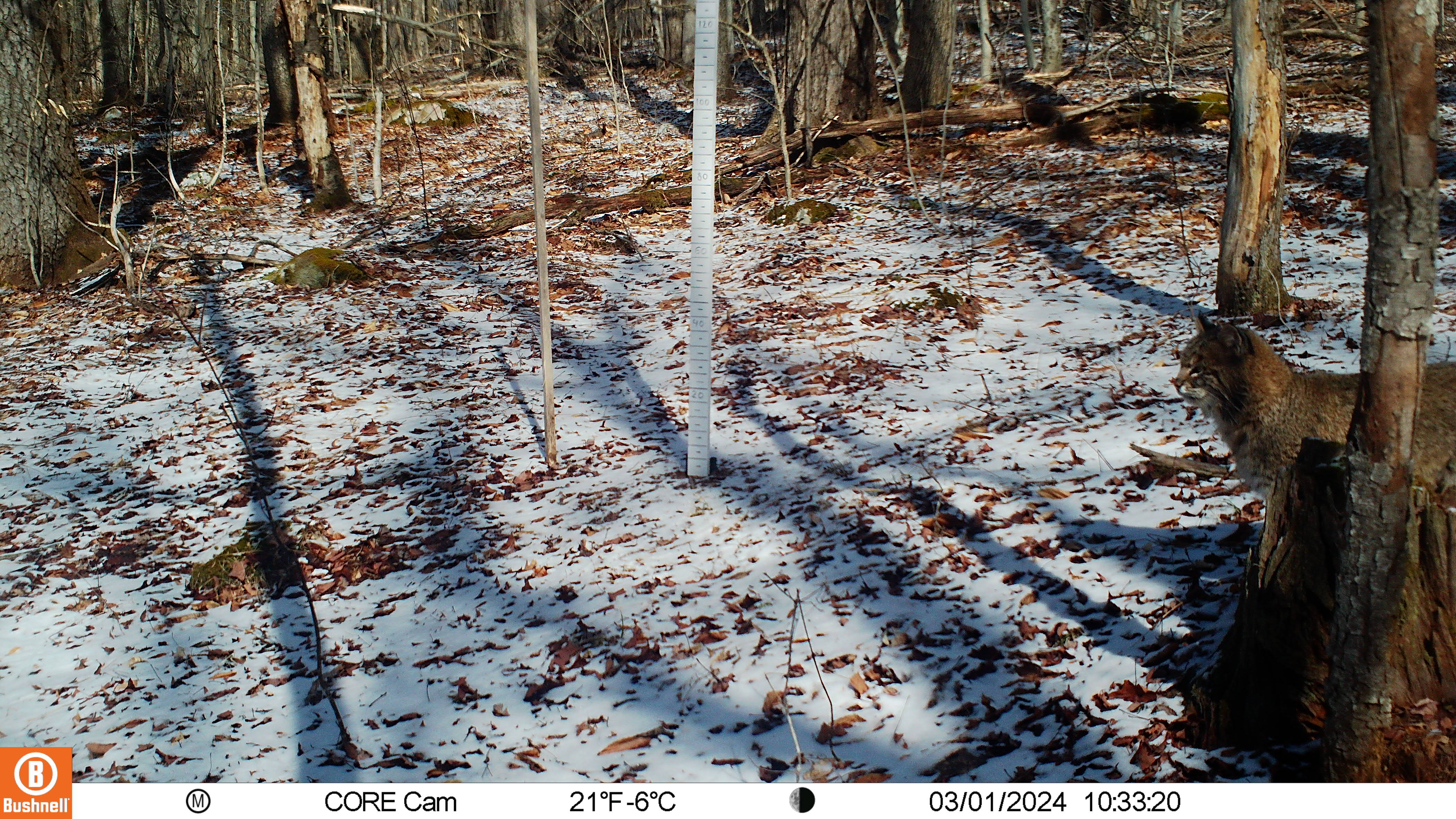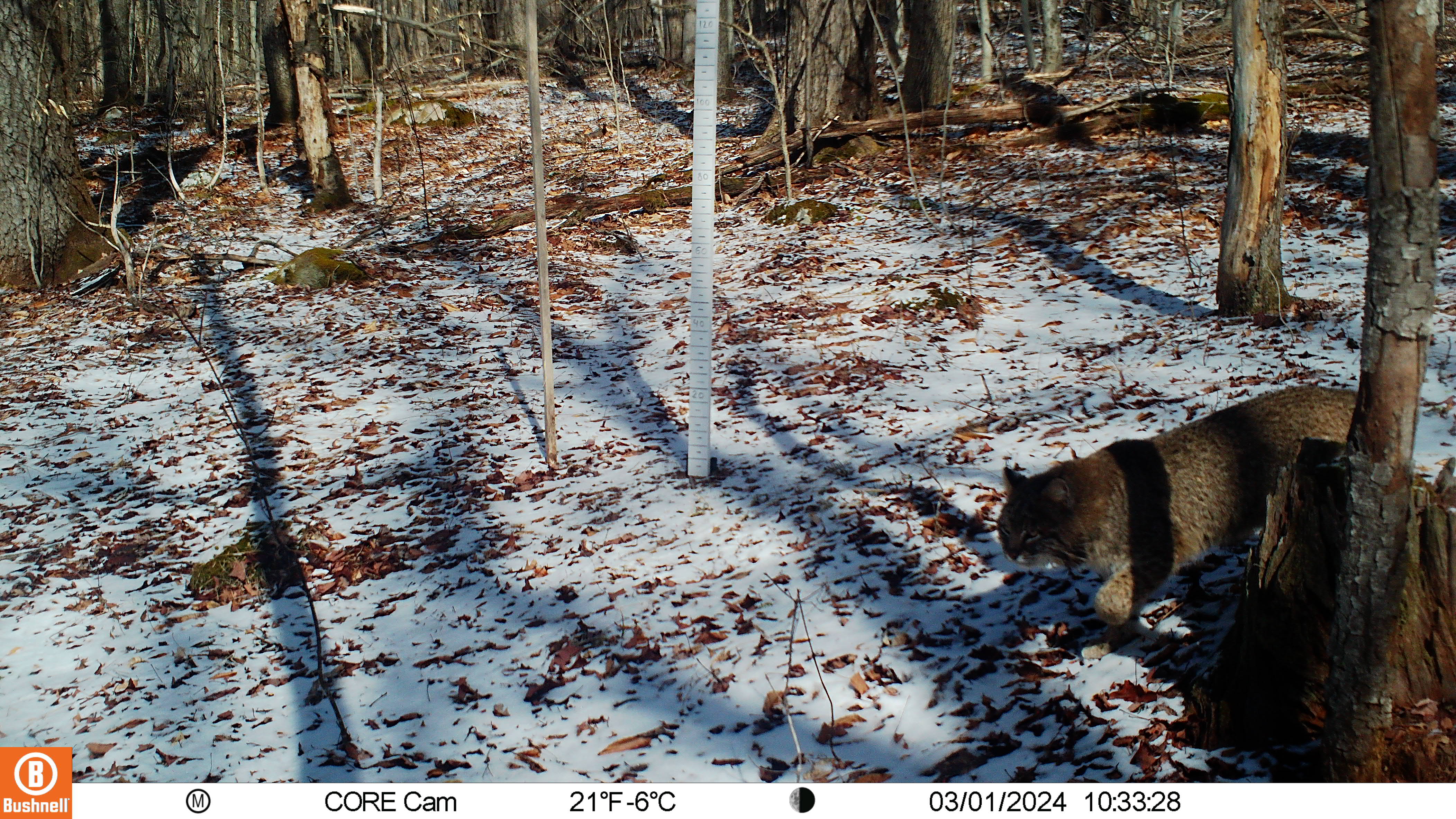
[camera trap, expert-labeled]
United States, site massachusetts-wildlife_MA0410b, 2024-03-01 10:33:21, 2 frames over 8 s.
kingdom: Animalia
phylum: Chordata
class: Mammalia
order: Carnivora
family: Felidae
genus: Lynx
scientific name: Lynx rufus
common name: bobcat